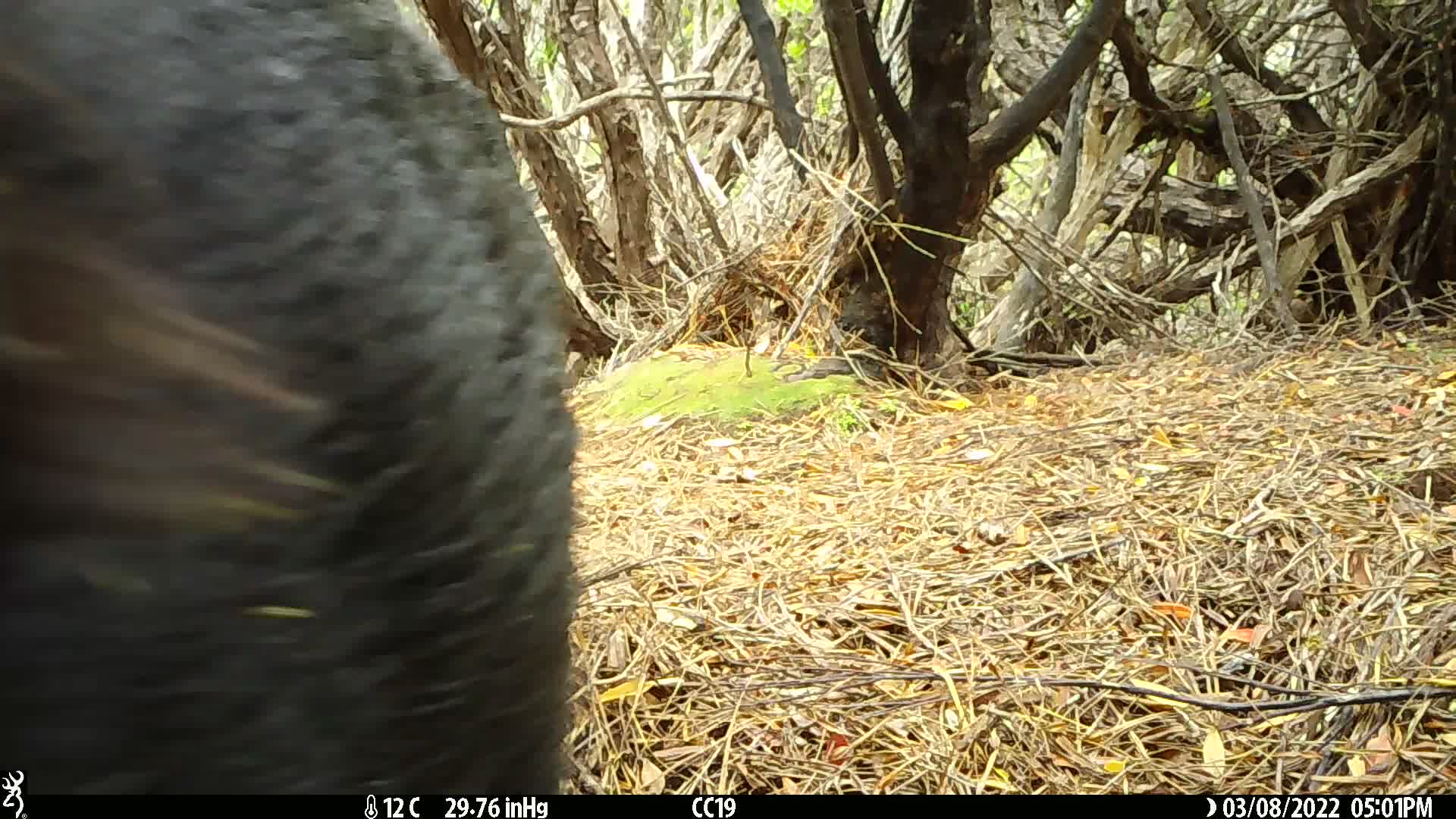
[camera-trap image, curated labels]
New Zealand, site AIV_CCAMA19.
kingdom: Animalia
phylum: Chordata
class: Mammalia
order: Artiodactyla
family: Suidae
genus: Sus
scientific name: Sus scrofa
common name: pig